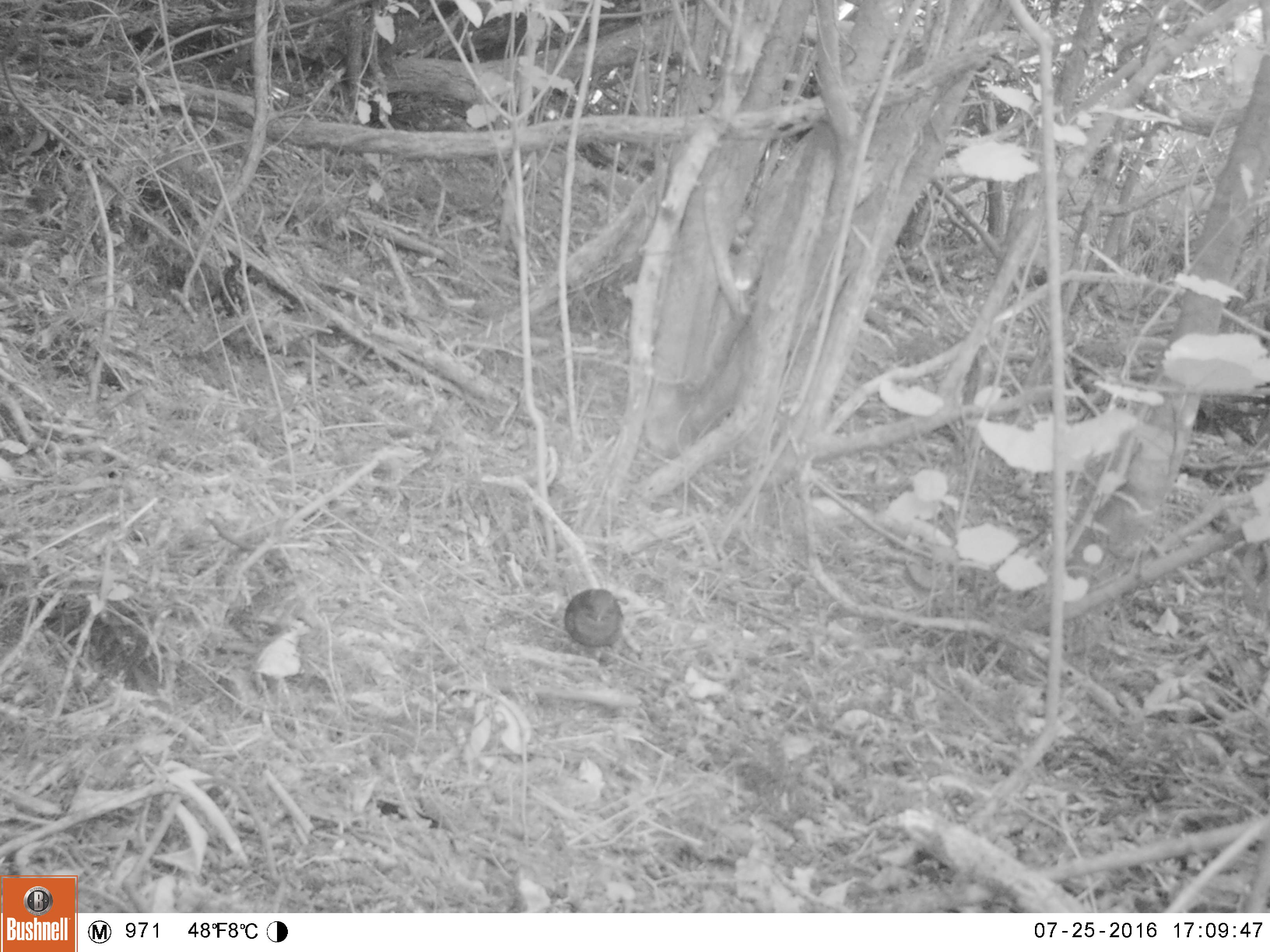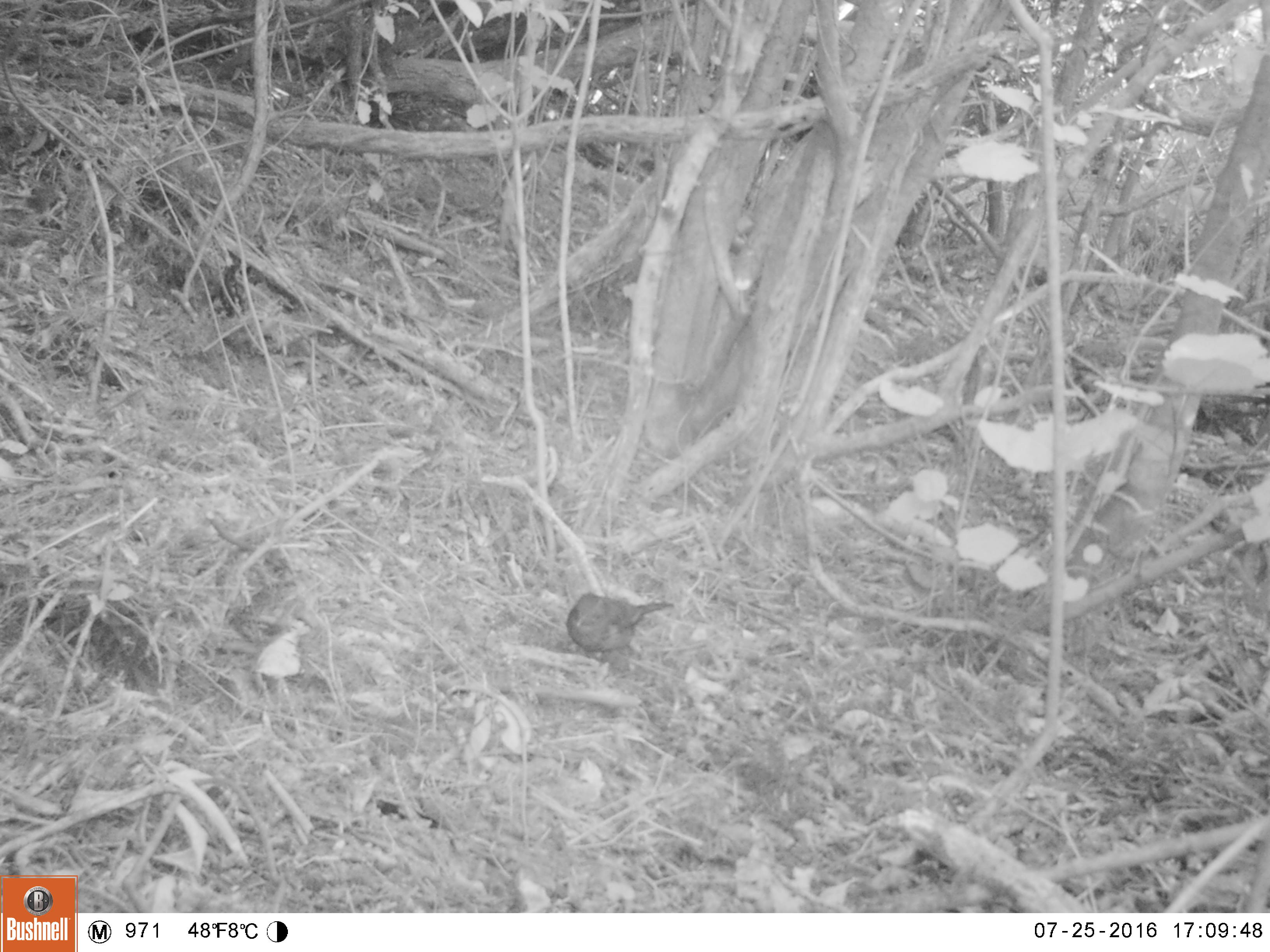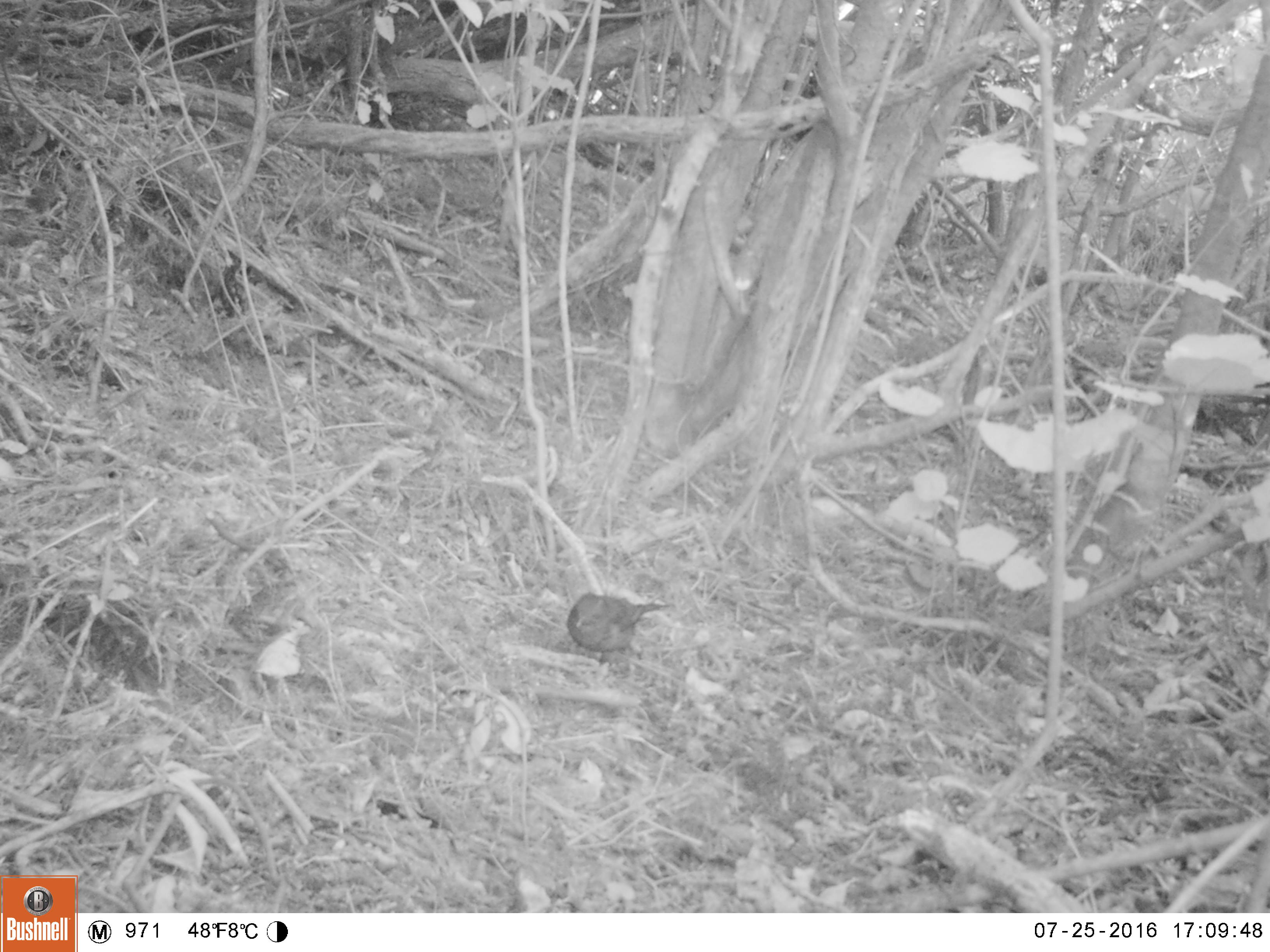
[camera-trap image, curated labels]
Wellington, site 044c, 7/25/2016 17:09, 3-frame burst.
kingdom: Animalia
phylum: Chordata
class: Aves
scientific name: Aves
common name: bird